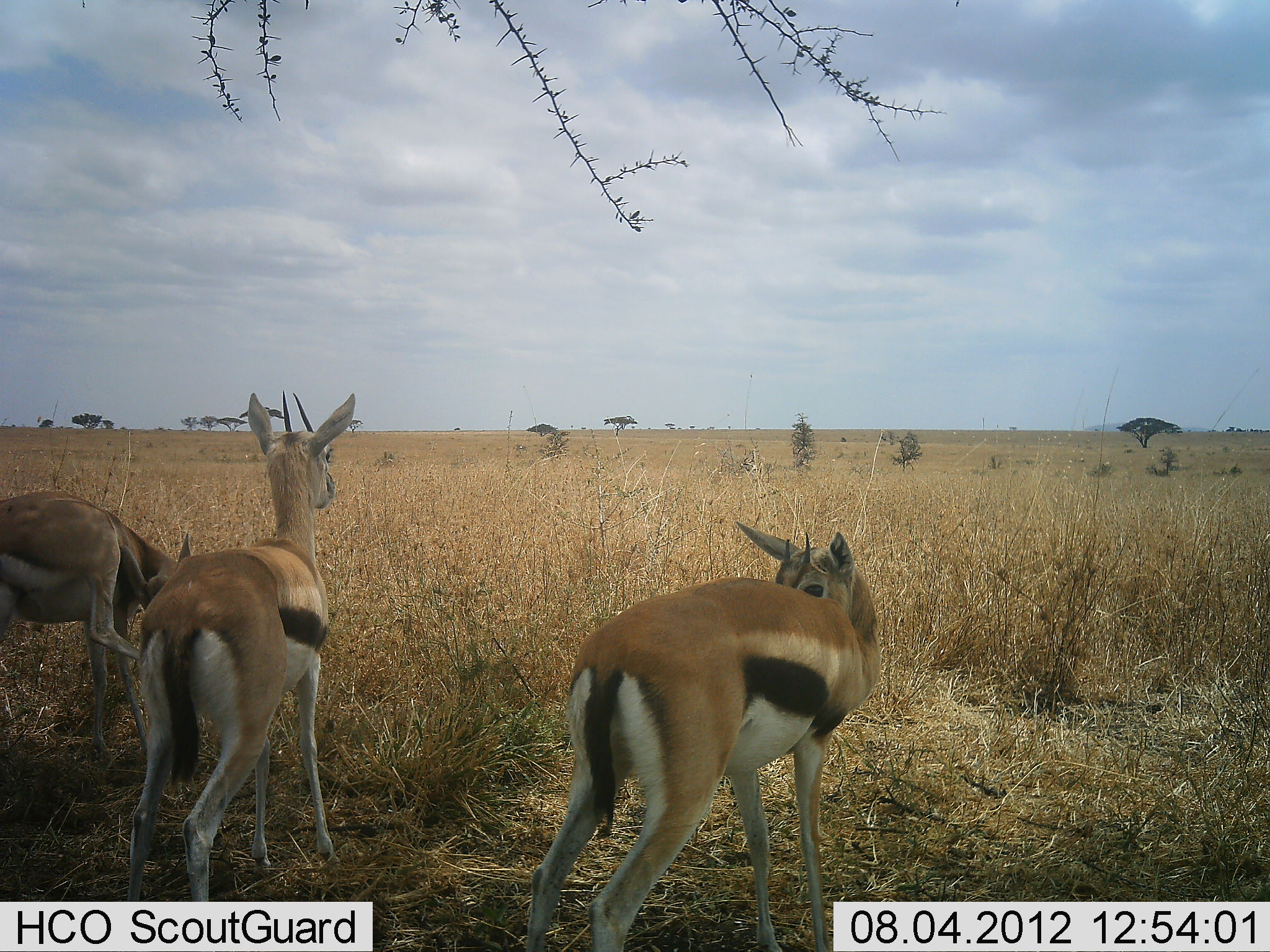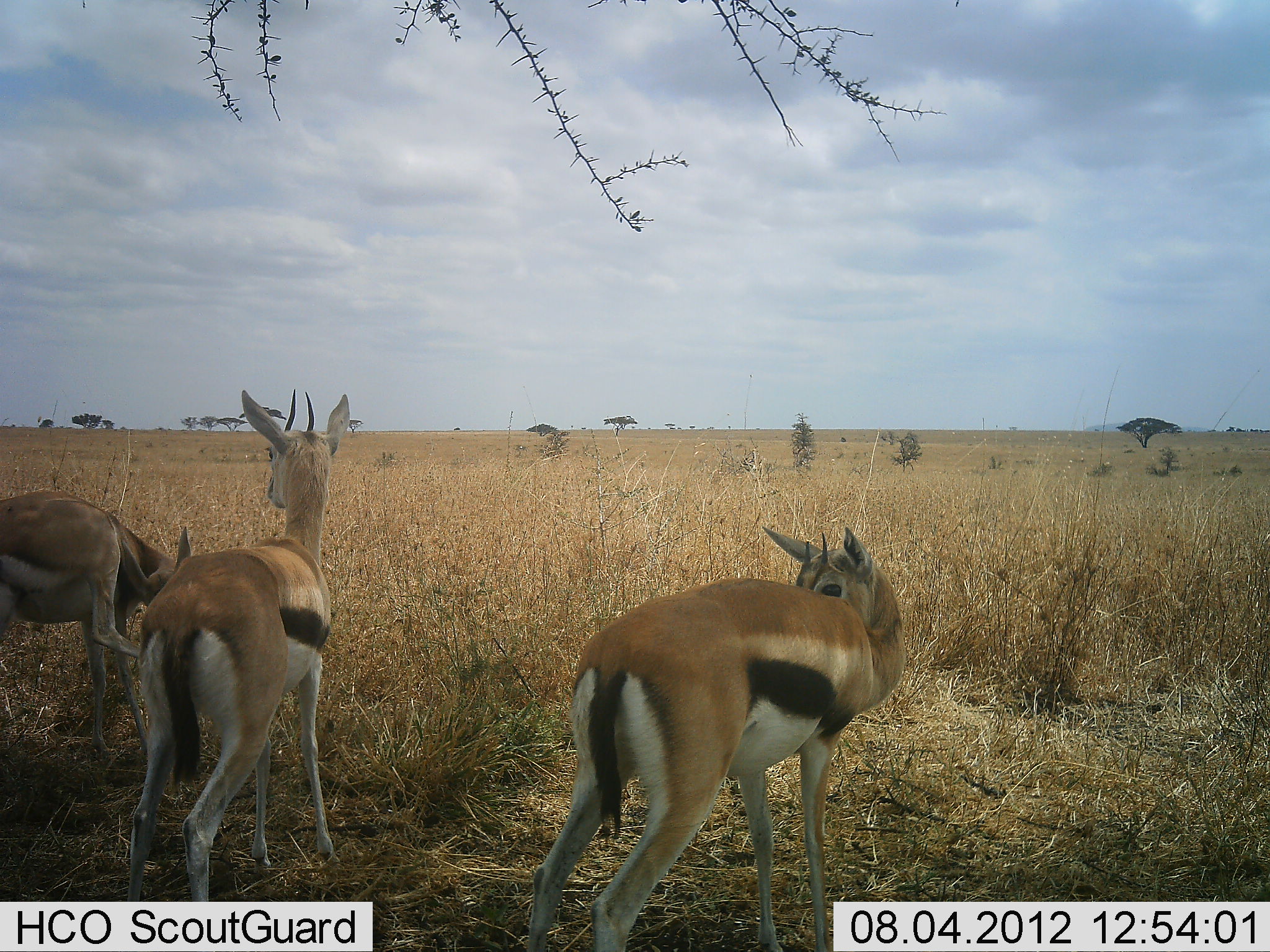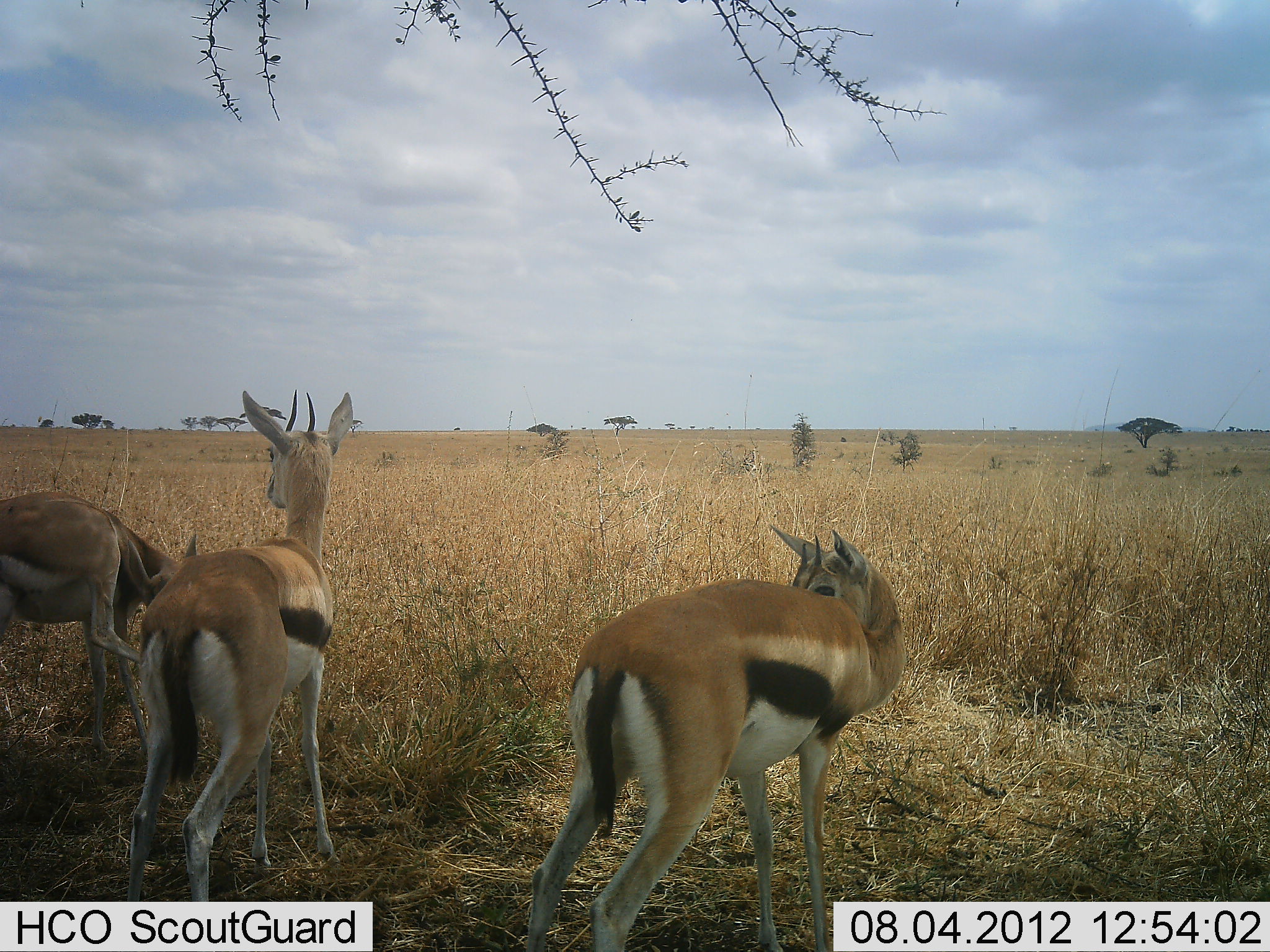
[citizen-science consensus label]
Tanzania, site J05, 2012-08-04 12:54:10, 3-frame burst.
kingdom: Animalia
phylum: Chordata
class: Mammalia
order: Artiodactyla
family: Bovidae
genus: Eudorcas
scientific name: Eudorcas thomsonii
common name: thomson's gazelle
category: gazellethomsons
Gazellethomsons (thomson's gazelle) (Eudorcas thomsonii), count 3. Behavior (volunteer vote fractions): standing 90%, resting 0%, moving 10%, interacting 0%. Young present (vote fraction): 0%. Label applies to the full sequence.